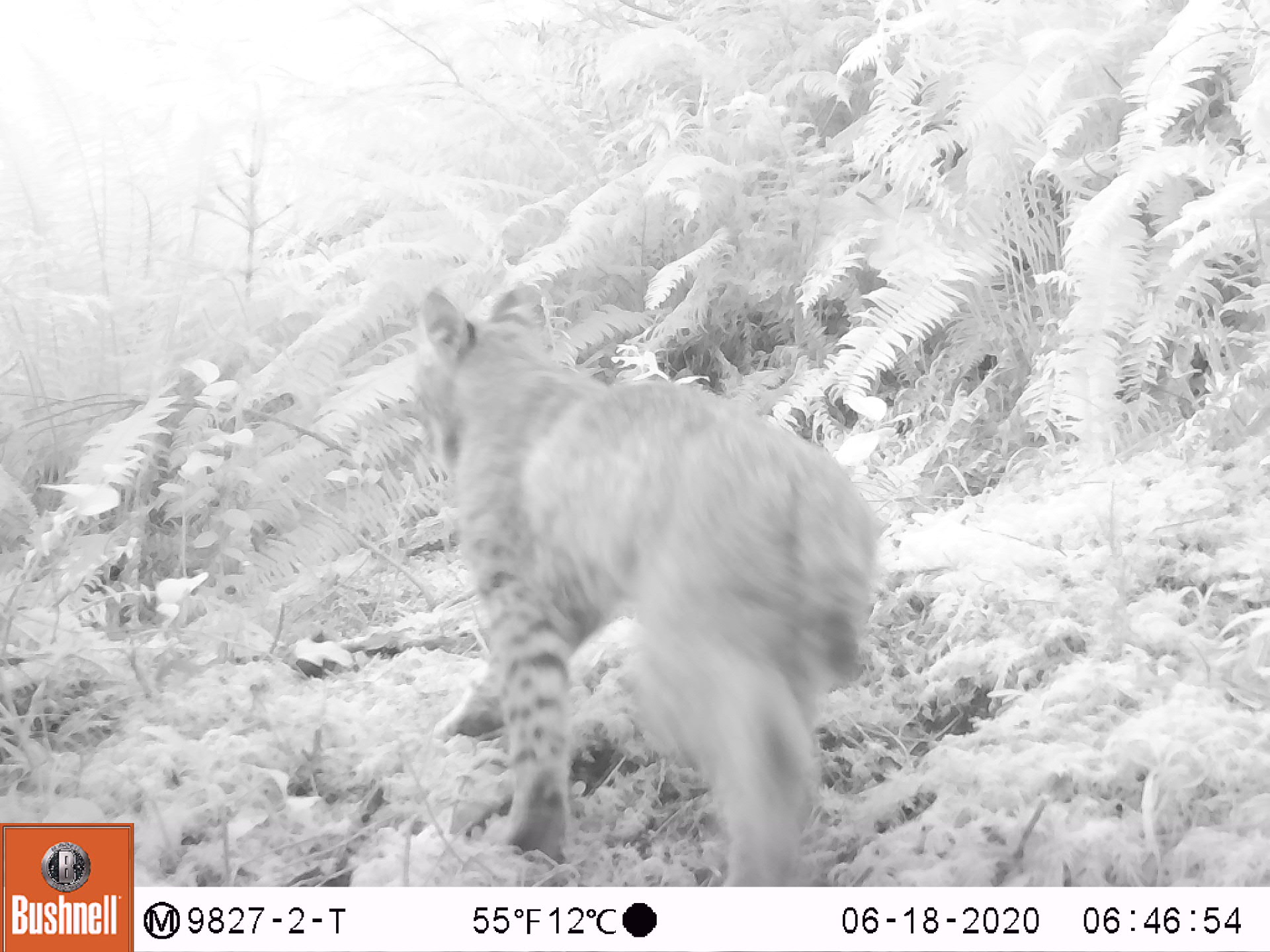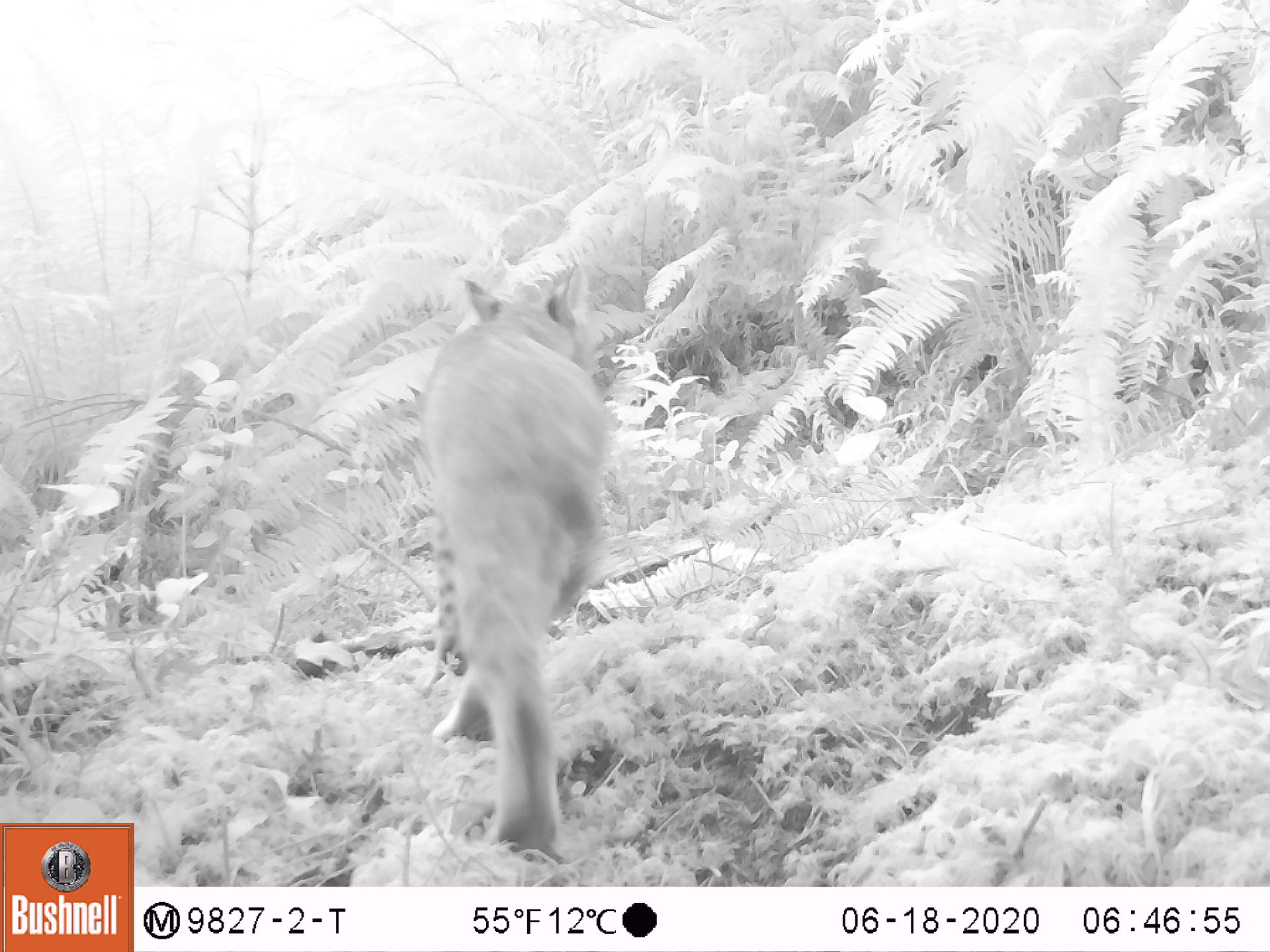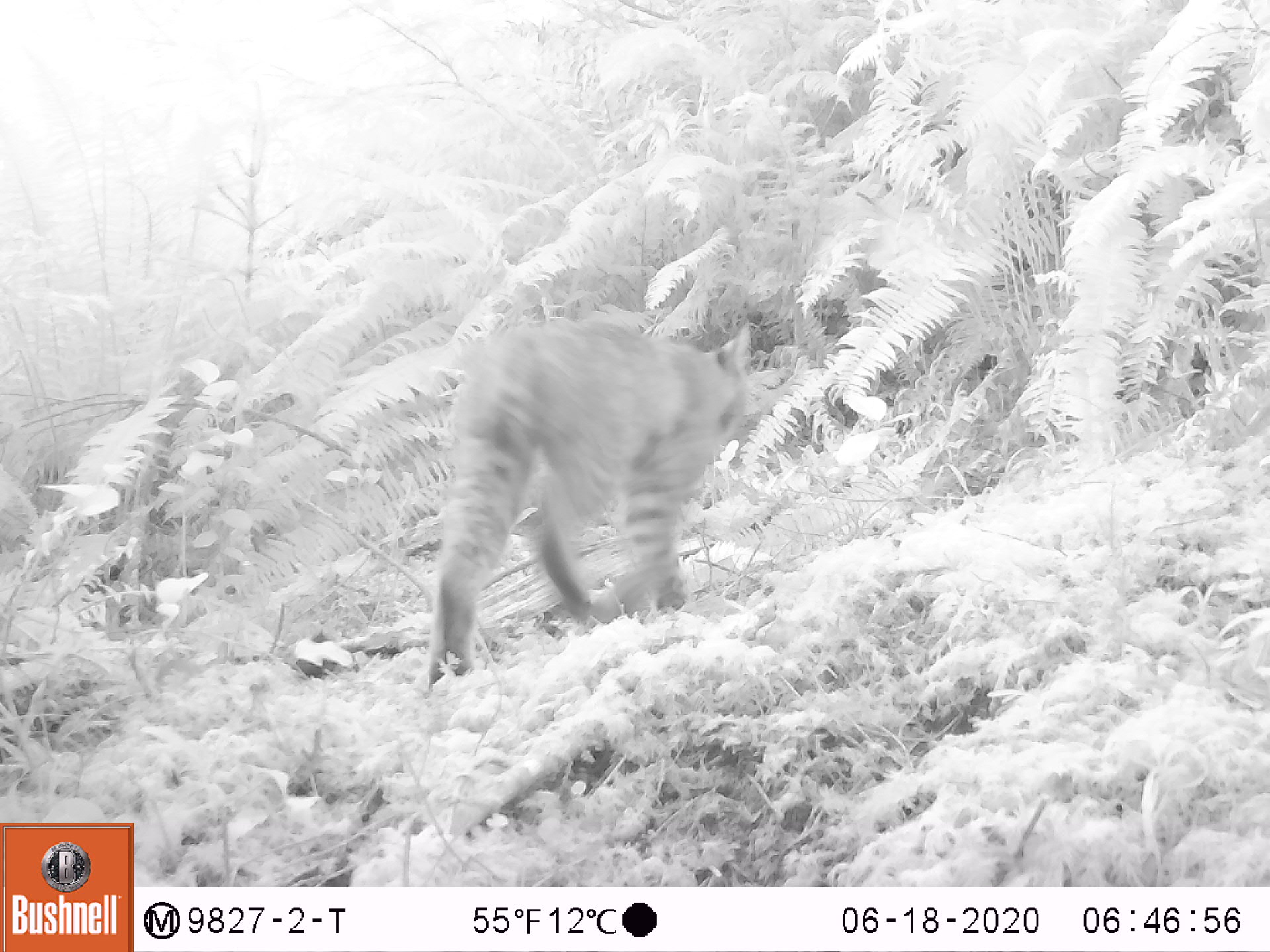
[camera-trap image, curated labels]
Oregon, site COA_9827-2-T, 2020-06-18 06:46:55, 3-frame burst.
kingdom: Animalia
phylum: Chordata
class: Mammalia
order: Carnivora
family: Felidae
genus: Lynx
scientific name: Lynx rufus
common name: bobcat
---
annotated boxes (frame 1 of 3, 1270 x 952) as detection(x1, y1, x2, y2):
bobcat: detection(397, 273, 892, 883)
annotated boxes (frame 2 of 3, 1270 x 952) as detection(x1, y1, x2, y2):
bobcat: detection(413, 265, 625, 856)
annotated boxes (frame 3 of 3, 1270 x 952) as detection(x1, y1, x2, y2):
bobcat: detection(402, 307, 778, 698)